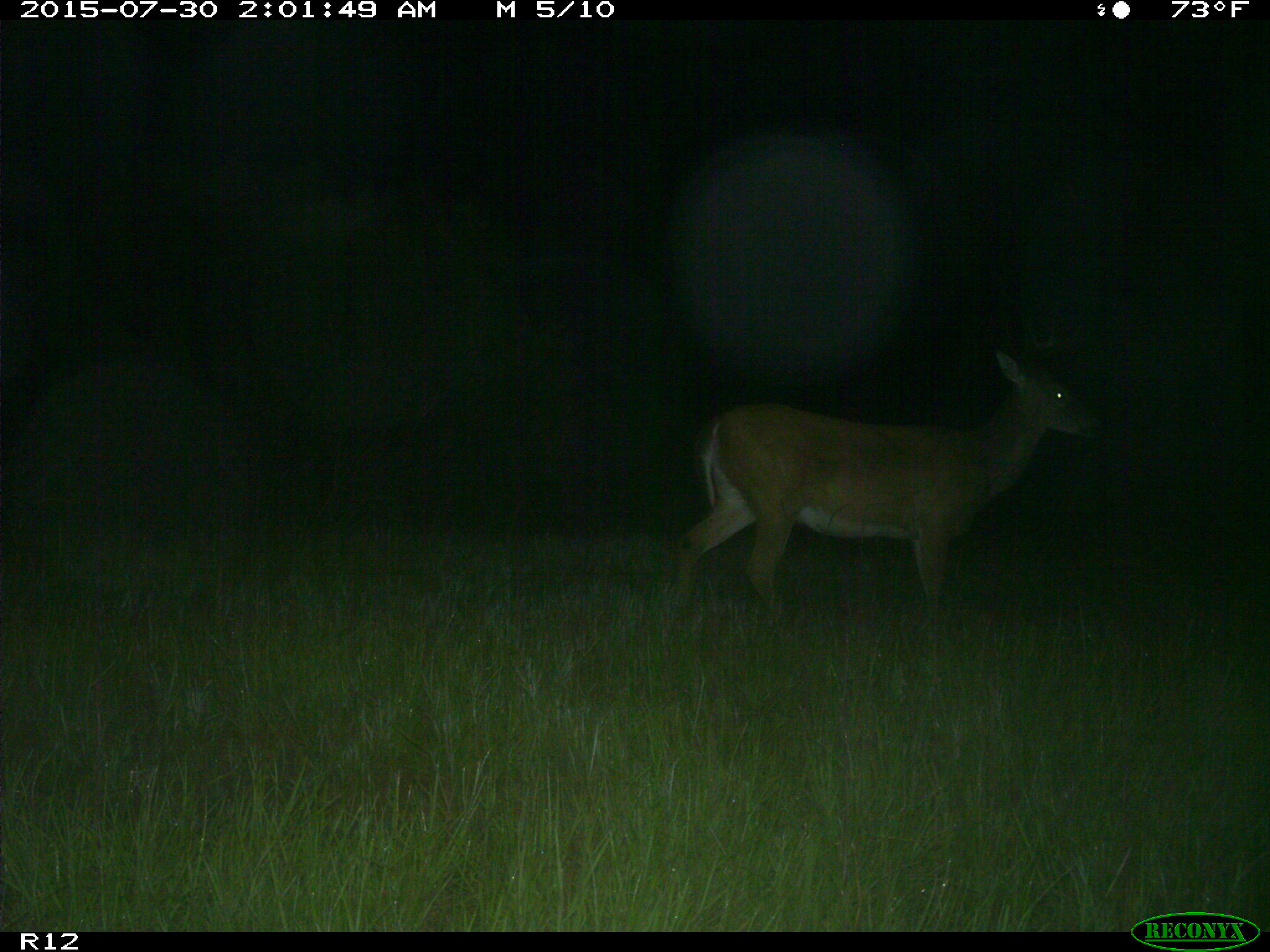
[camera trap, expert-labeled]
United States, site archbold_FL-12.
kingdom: Animalia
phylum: Chordata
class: Mammalia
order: Artiodactyla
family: Cervidae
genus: Odocoileus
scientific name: Odocoileus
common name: deer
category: unidentified deer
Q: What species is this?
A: Unidentified deer (deer) (Odocoileus).